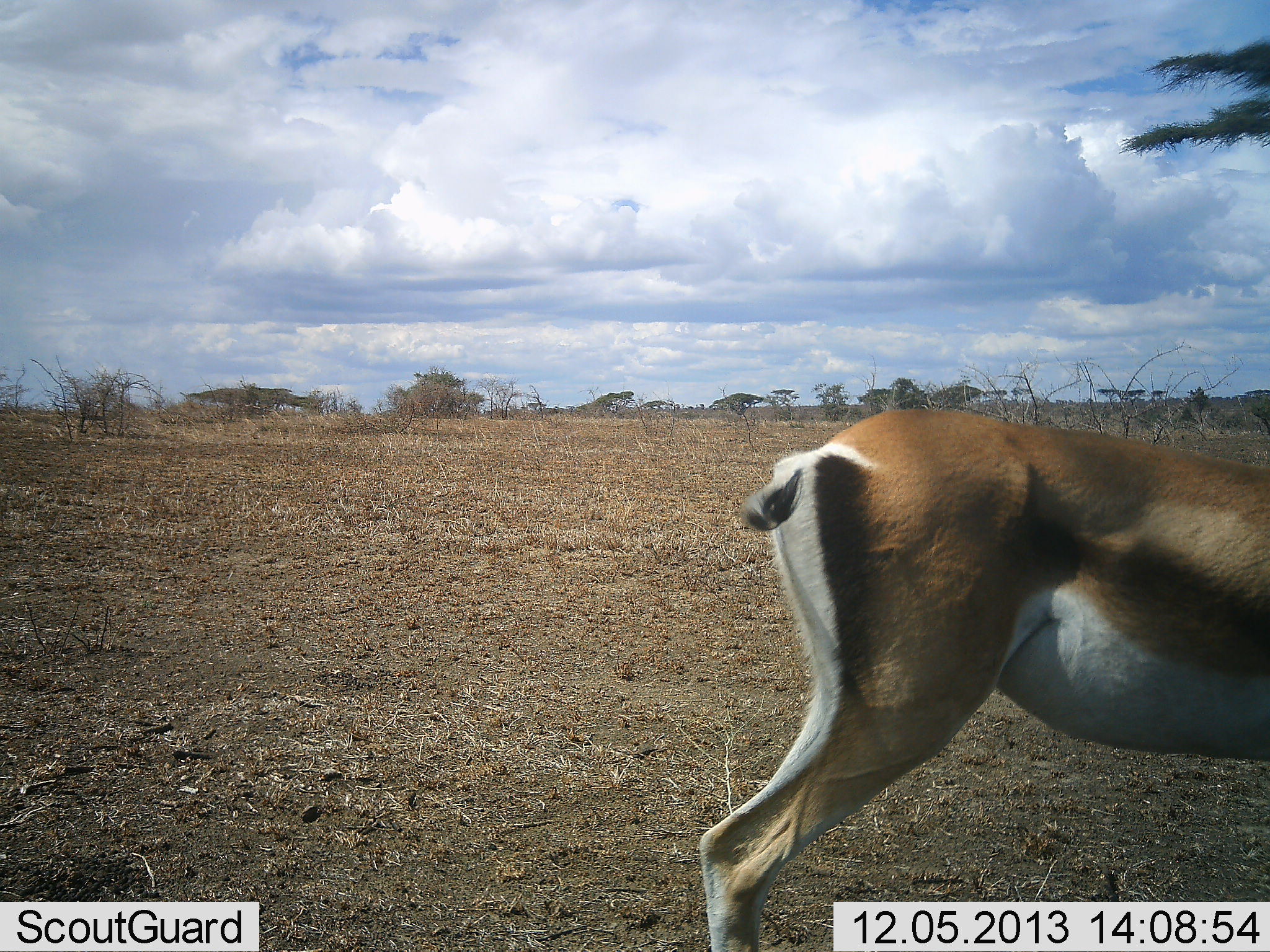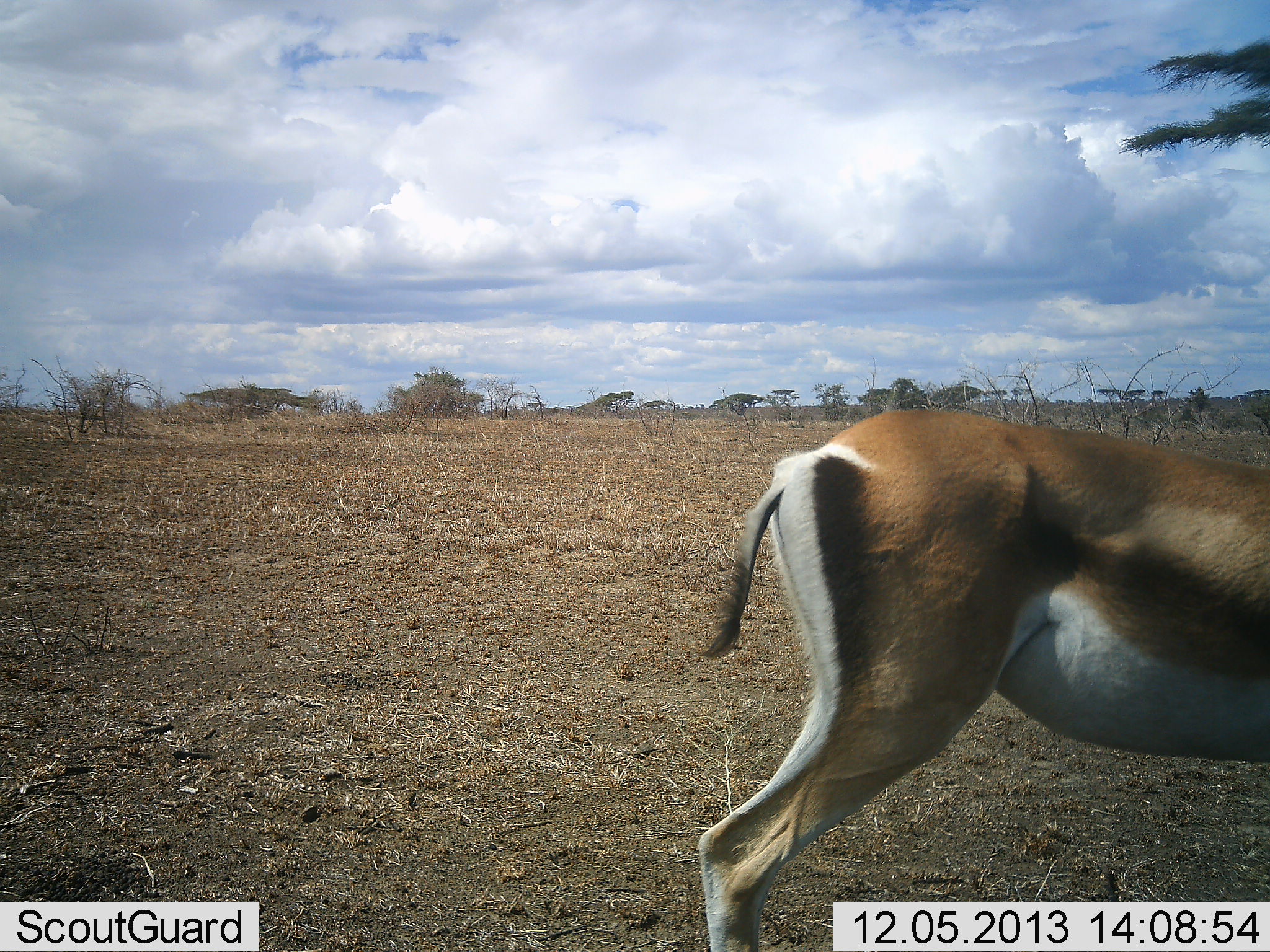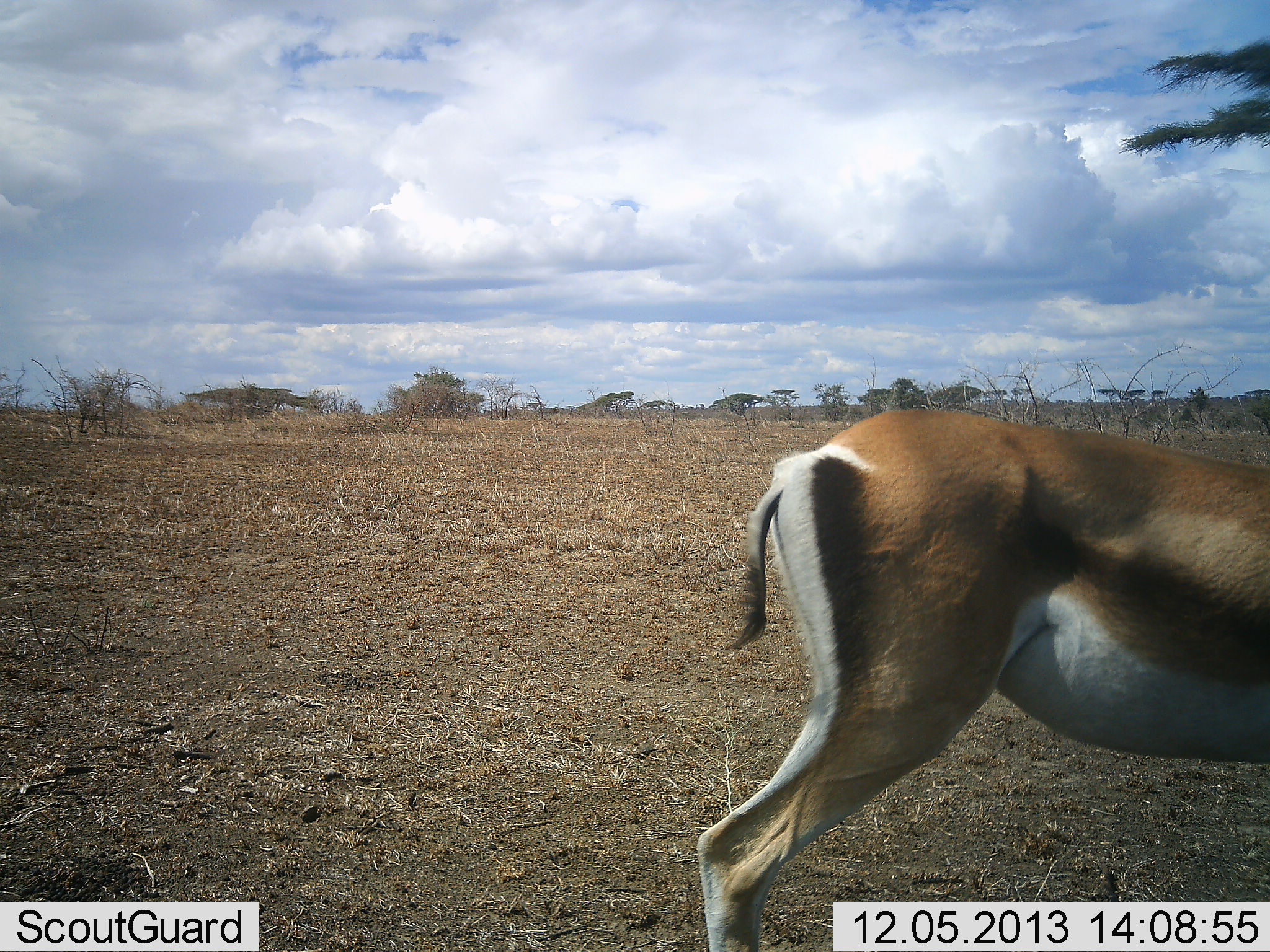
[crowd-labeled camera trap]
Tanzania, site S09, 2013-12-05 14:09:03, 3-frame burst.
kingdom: Animalia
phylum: Chordata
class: Mammalia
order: Artiodactyla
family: Bovidae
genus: Nanger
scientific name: Nanger granti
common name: grant's gazelle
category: gazellegrants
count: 1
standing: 100%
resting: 0%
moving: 0%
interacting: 0%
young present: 20%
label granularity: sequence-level